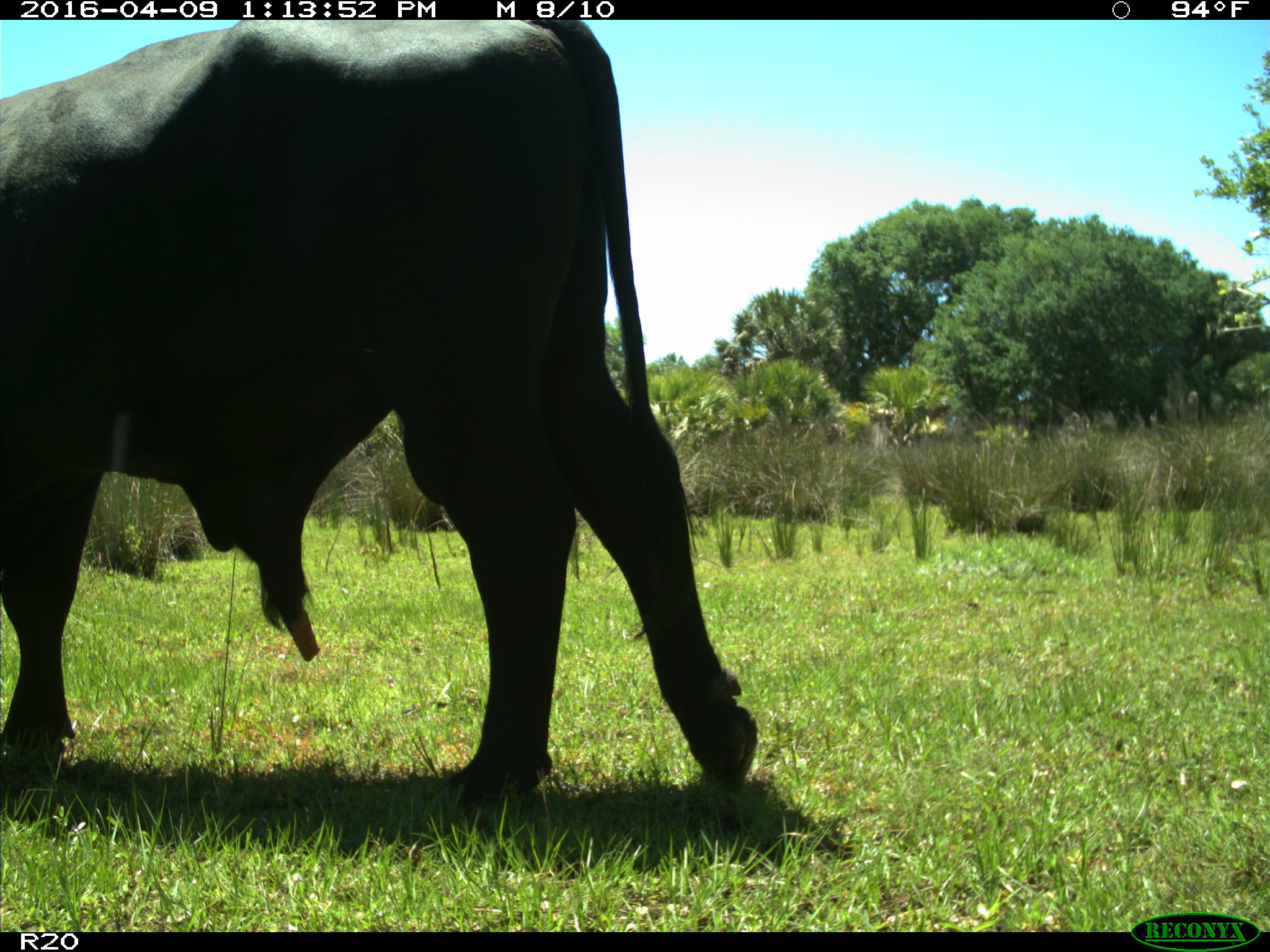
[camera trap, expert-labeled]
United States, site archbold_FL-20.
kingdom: Animalia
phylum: Chordata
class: Mammalia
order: Artiodactyla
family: Bovidae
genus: Bos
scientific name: Bos taurus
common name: domestic cow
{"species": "Bos taurus (domestic cow)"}